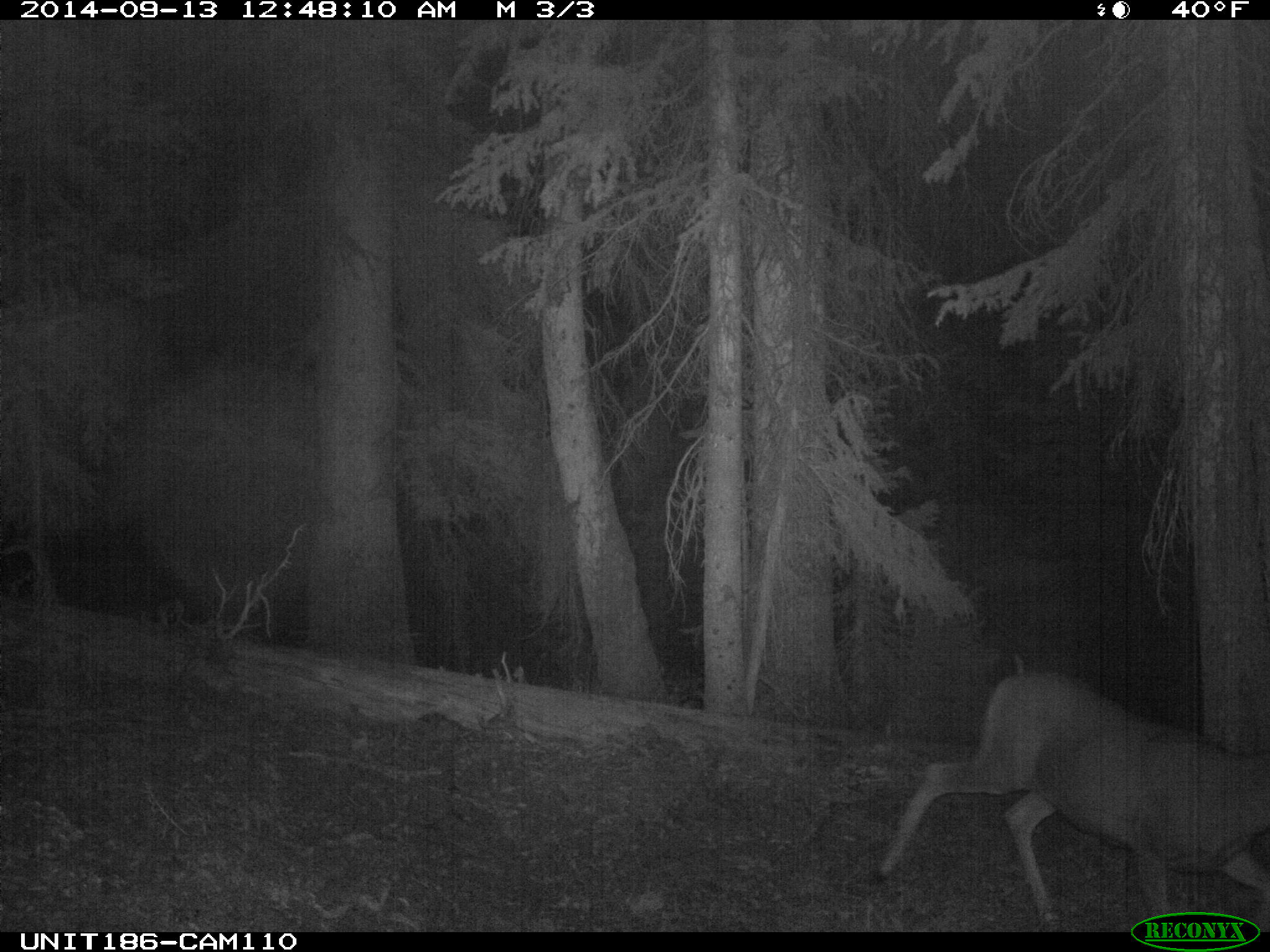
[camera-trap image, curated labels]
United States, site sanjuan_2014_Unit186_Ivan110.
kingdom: Animalia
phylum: Chordata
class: Mammalia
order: Artiodactyla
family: Cervidae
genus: Odocoileus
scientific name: Odocoileus hemionus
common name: mule deer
Odocoileus hemionus (mule deer).